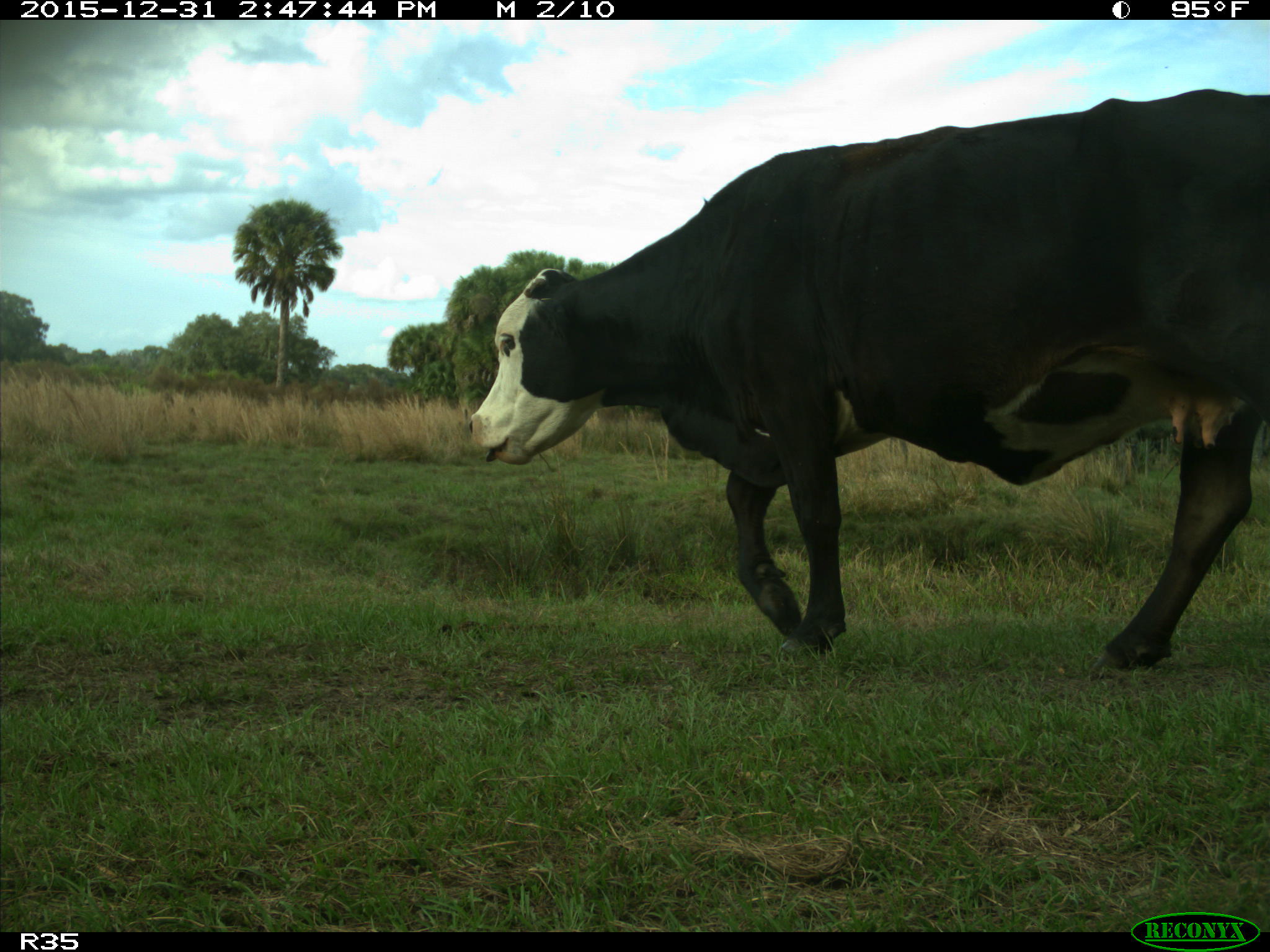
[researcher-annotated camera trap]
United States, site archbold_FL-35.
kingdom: Animalia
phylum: Chordata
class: Mammalia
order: Artiodactyla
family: Bovidae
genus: Bos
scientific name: Bos taurus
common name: domestic cow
Bos taurus (domestic cow).